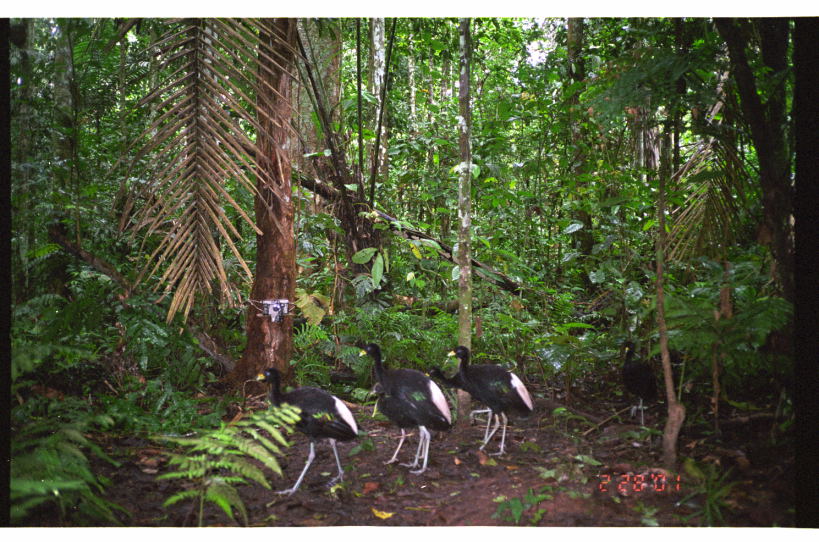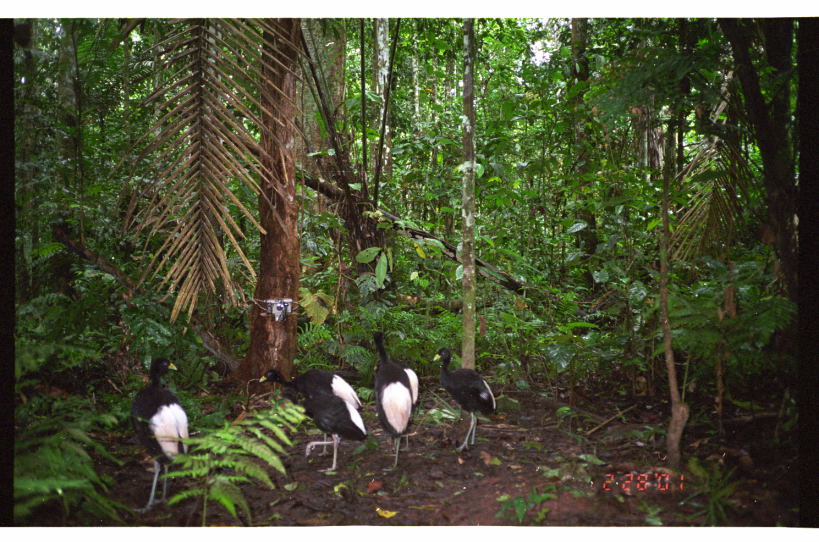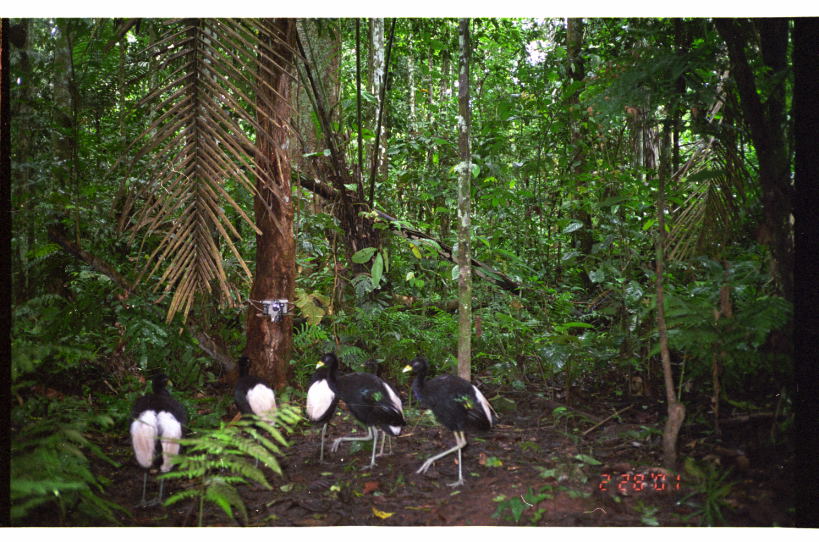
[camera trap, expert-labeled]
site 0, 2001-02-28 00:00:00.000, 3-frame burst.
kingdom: Animalia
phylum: Chordata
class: Aves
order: Gruiformes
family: Psophiidae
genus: Psophia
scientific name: Psophia leucoptera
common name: pale-winged trumpeter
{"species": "Psophia leucoptera (pale-winged trumpeter)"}